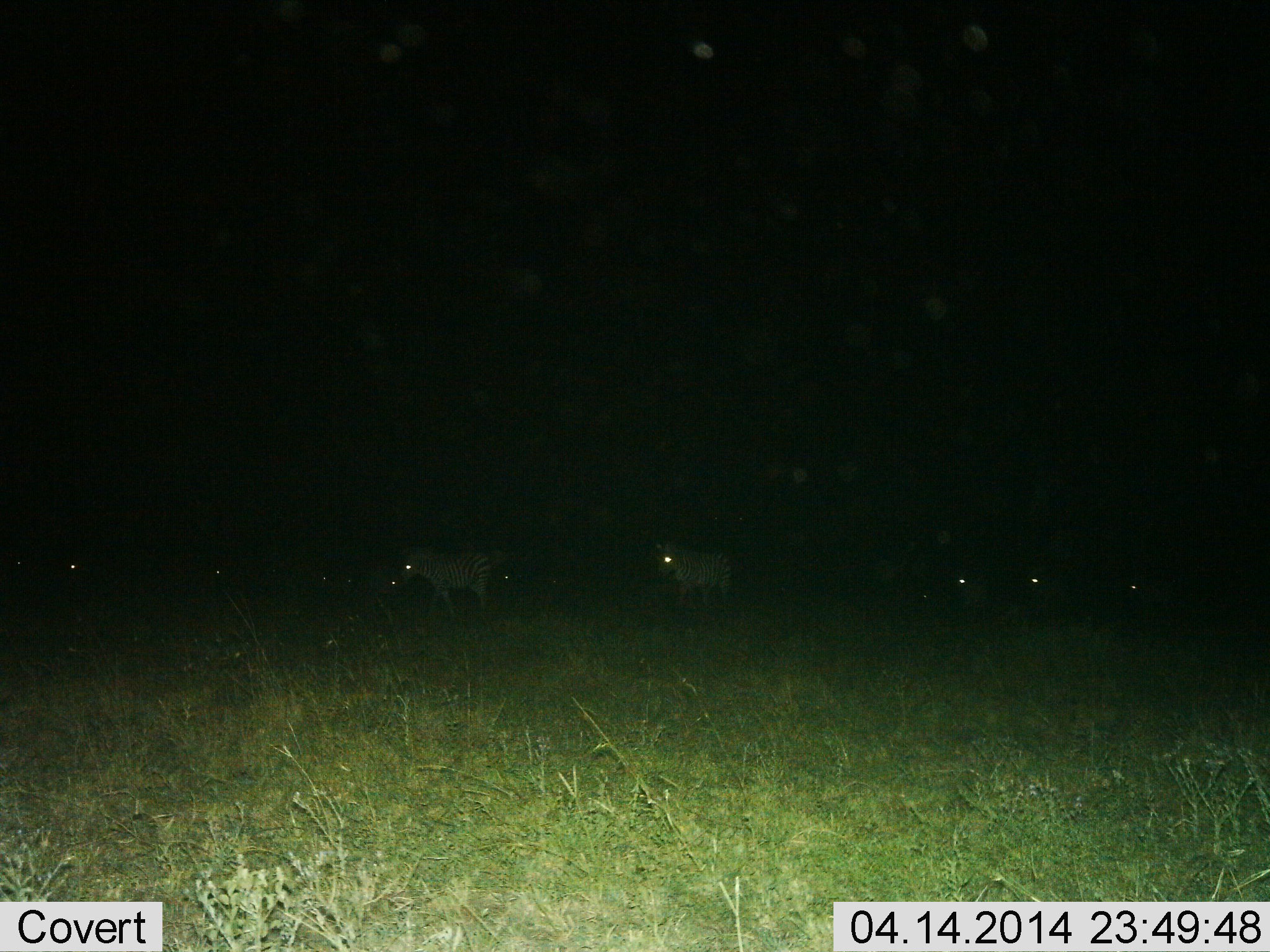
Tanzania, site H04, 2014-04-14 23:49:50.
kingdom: Animalia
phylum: Chordata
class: Mammalia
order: Perissodactyla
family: Equidae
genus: Equus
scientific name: Equus quagga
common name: plains zebra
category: zebra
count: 10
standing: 30%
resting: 20%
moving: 90%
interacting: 10%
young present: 0%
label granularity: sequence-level